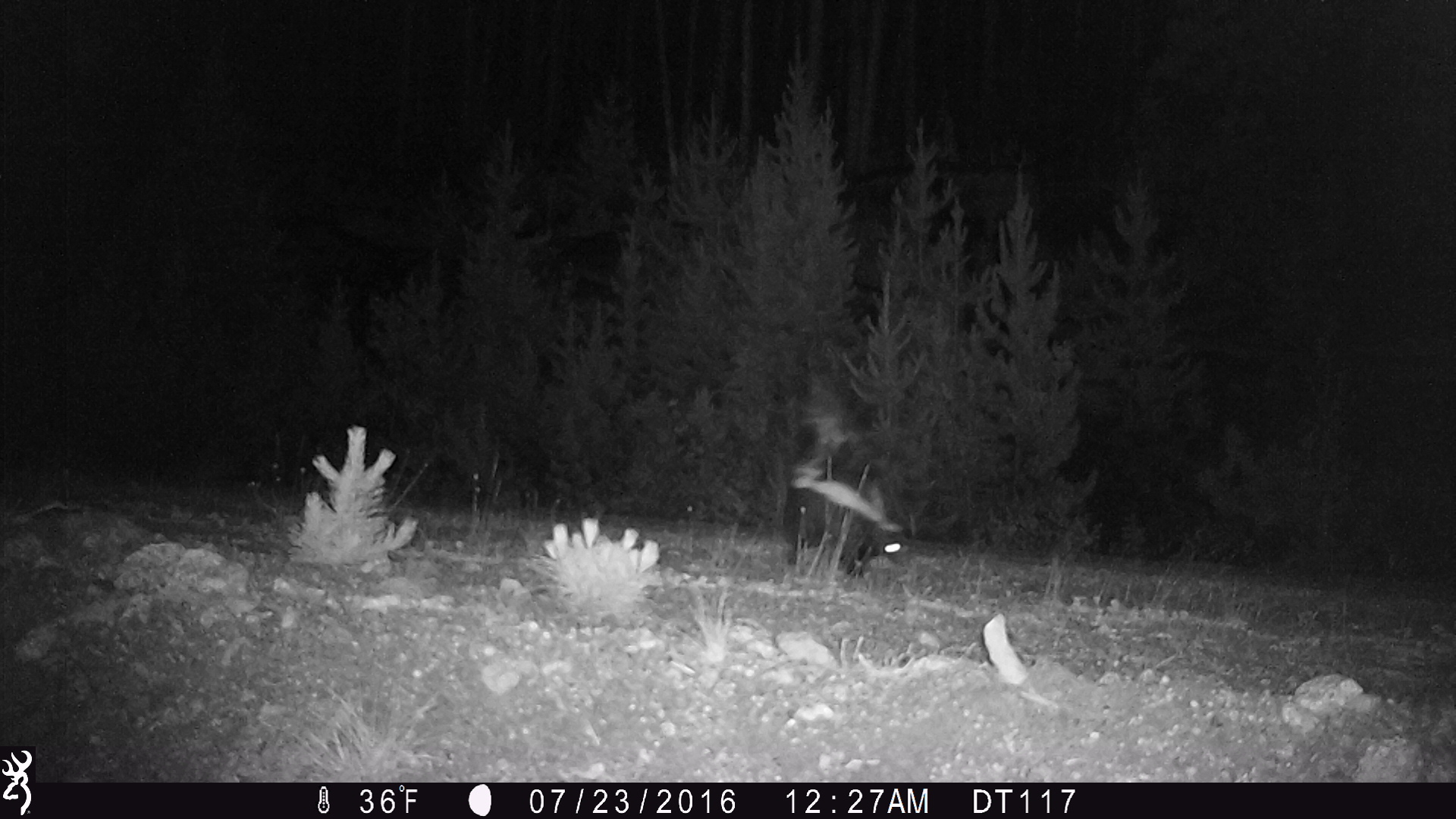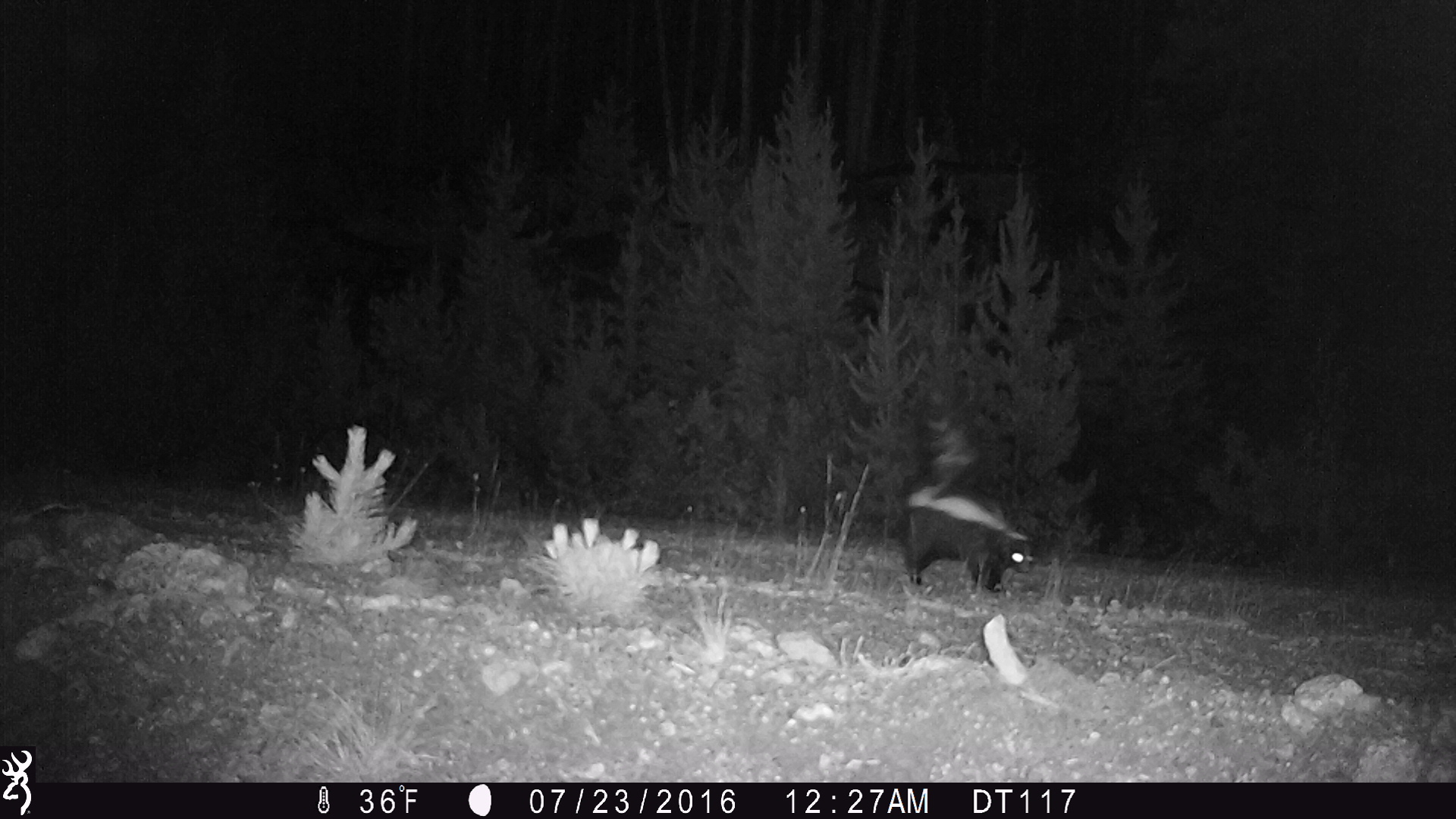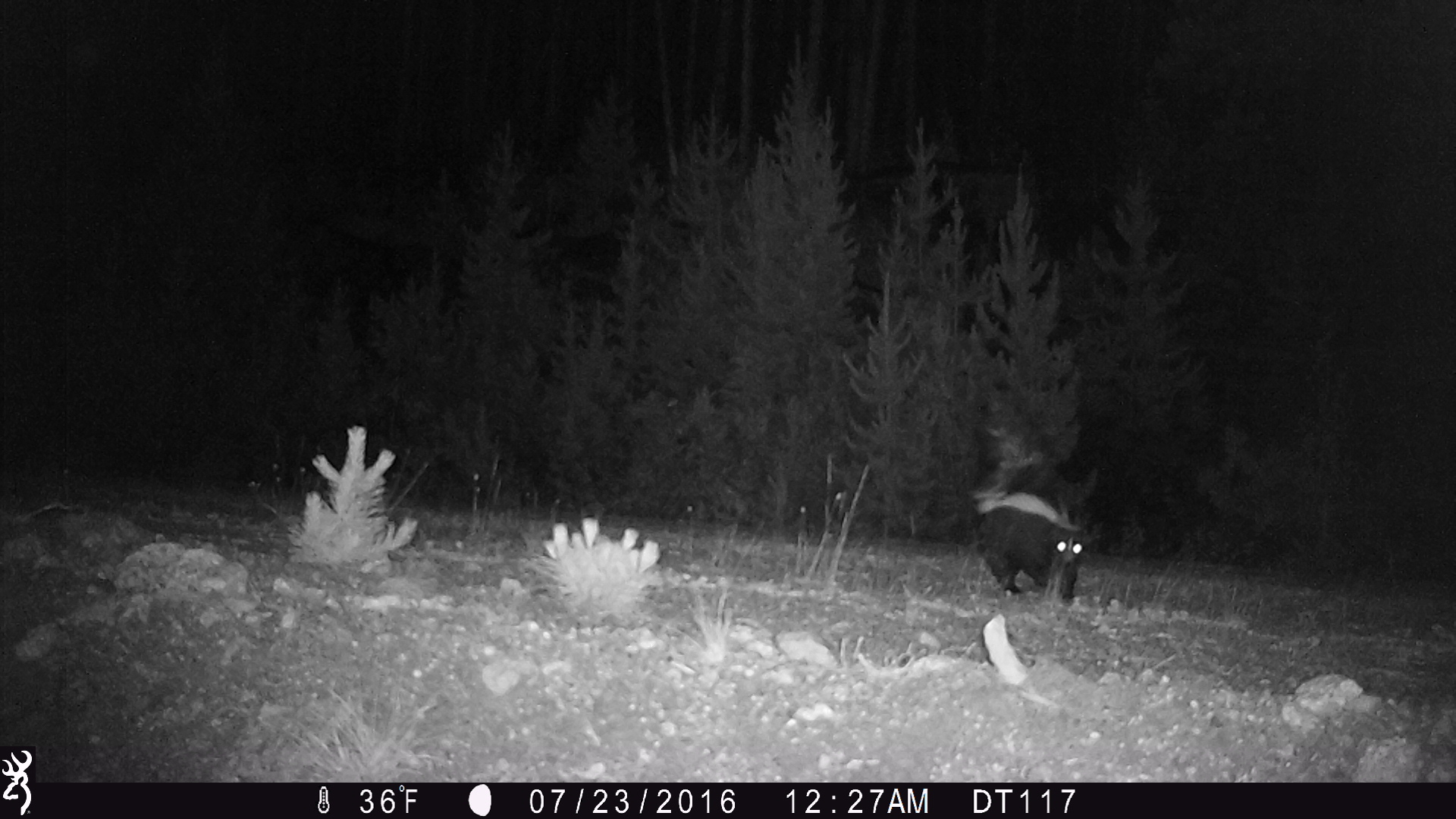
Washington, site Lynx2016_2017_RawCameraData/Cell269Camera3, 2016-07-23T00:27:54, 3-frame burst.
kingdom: Animalia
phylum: Chordata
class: Mammalia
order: Carnivora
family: Mephitidae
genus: Mephitis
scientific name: Mephitis mephitis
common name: striped skunk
Mephitis mephitis (striped skunk). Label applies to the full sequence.